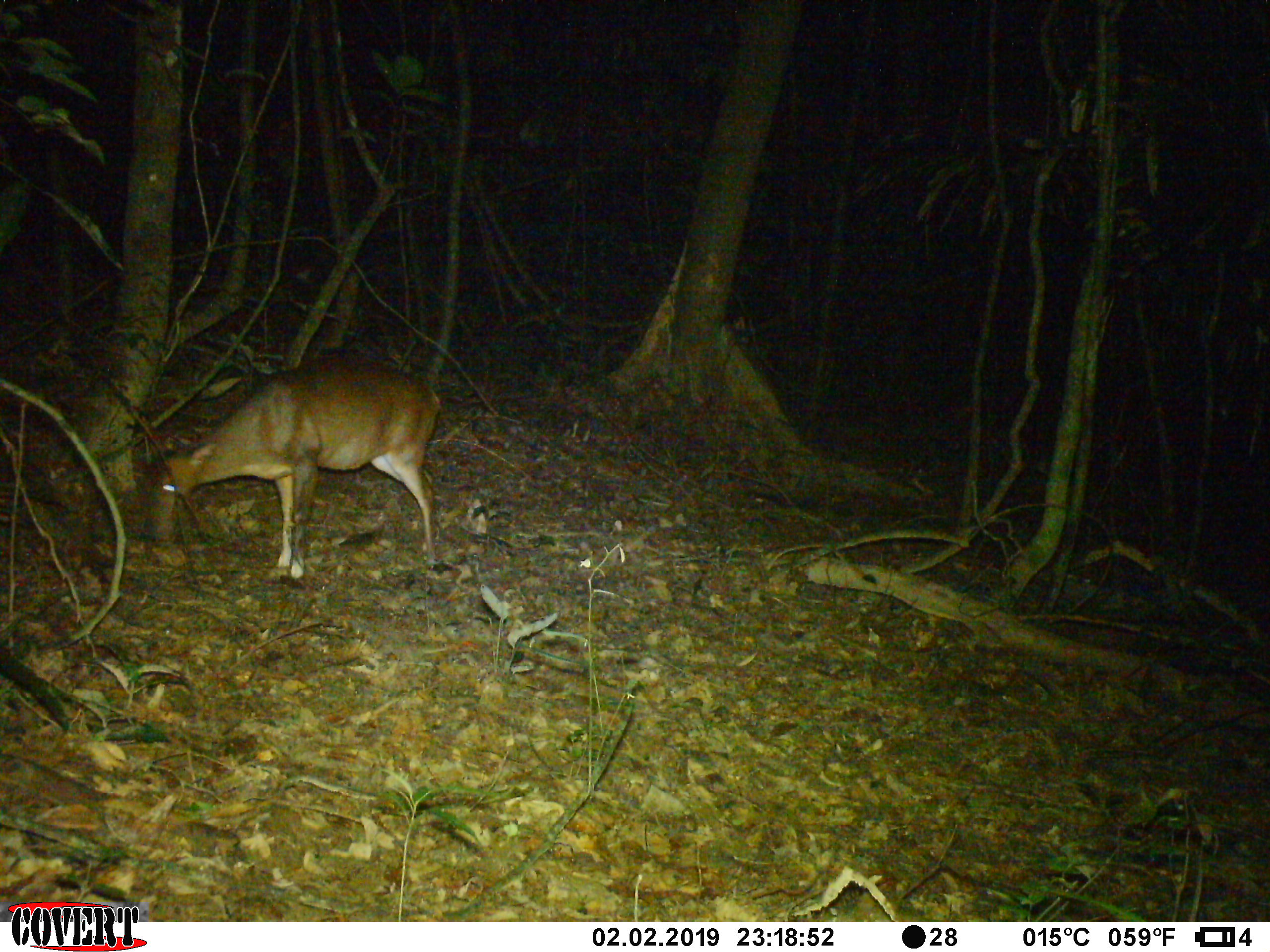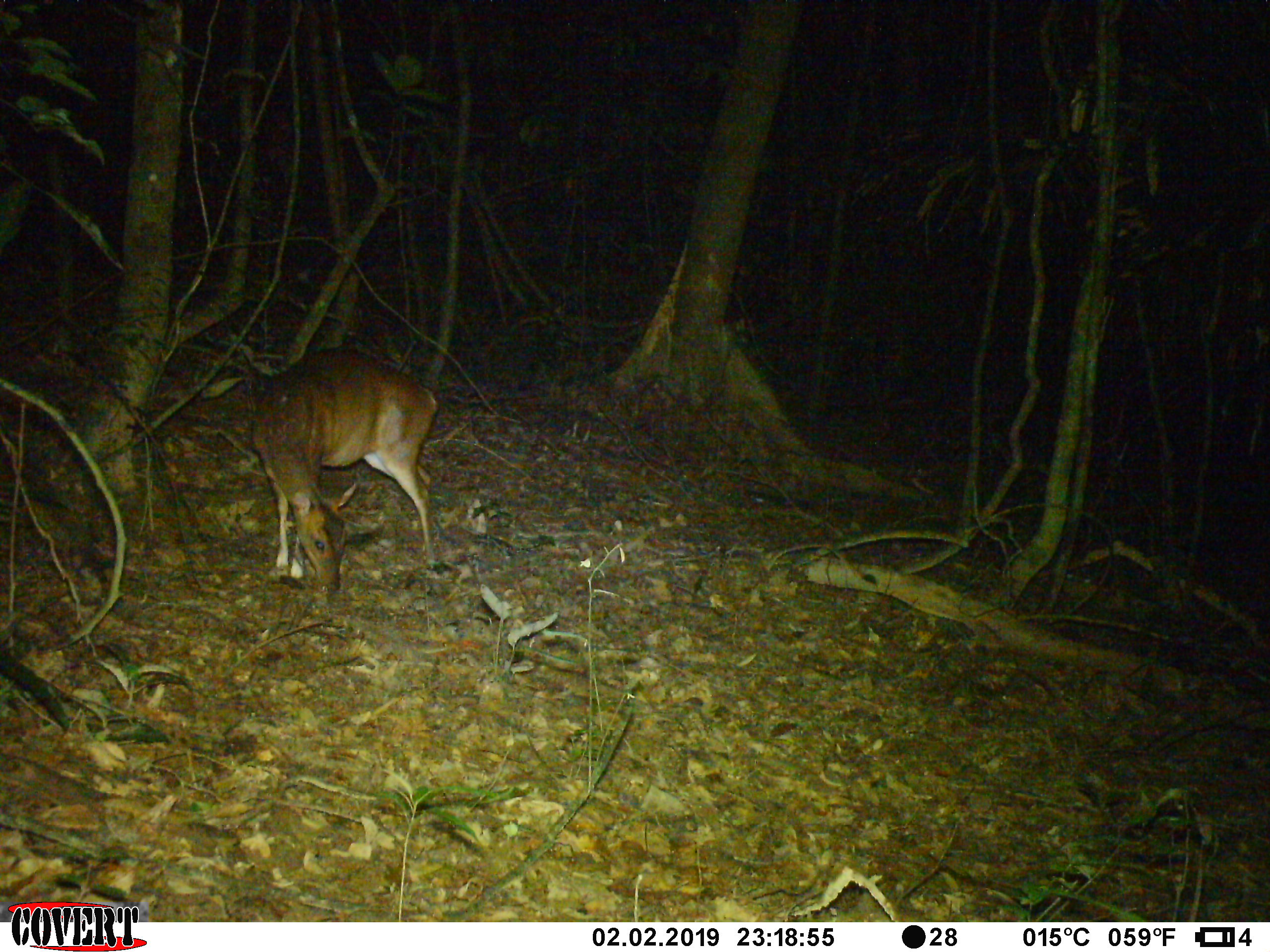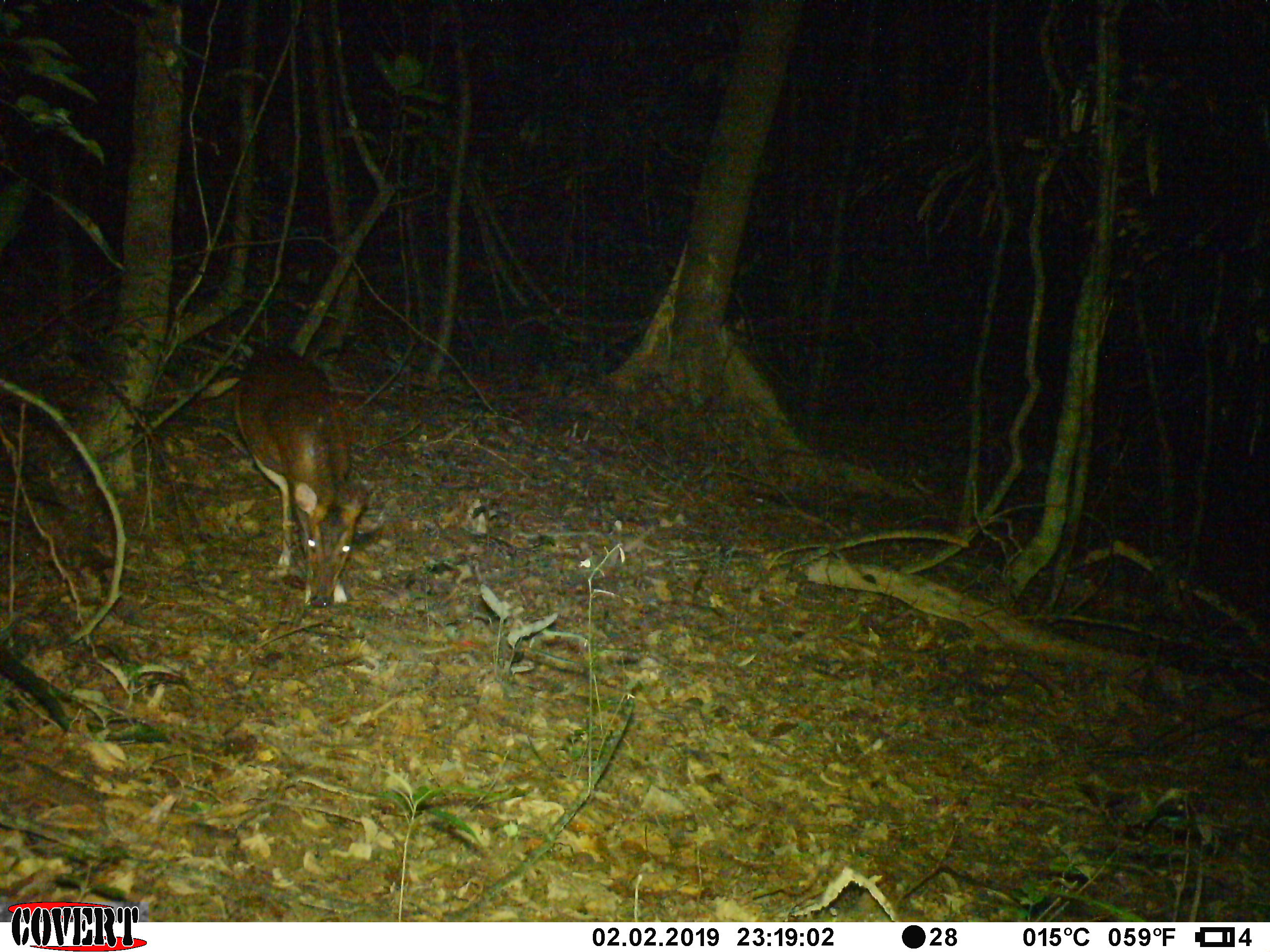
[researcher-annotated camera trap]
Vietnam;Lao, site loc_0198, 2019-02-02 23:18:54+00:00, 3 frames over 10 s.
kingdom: Animalia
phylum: Chordata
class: Mammalia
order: Artiodactyla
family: Cervidae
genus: Muntiacus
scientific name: Muntiacus vuquangensis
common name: large-antlered muntjac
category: large antlered muntjac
Large antlered muntjac (large-antlered muntjac) (Muntiacus vuquangensis). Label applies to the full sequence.